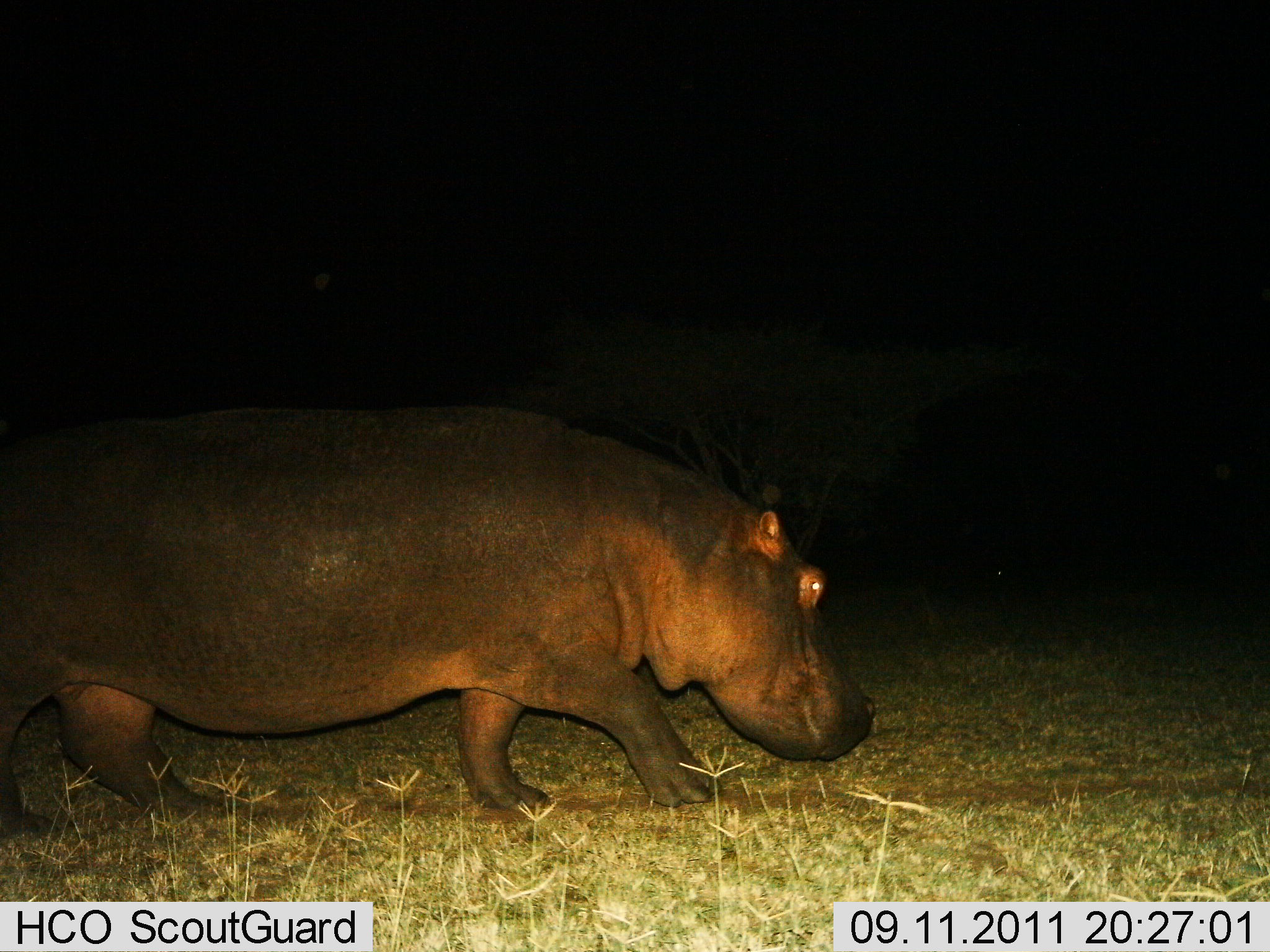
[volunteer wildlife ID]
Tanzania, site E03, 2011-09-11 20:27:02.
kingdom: Animalia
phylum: Chordata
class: Mammalia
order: Artiodactyla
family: Hippopotamidae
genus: Hippopotamus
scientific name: Hippopotamus amphibius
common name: hippopotamus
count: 1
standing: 8%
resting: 0%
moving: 92%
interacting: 0%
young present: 0%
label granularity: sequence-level